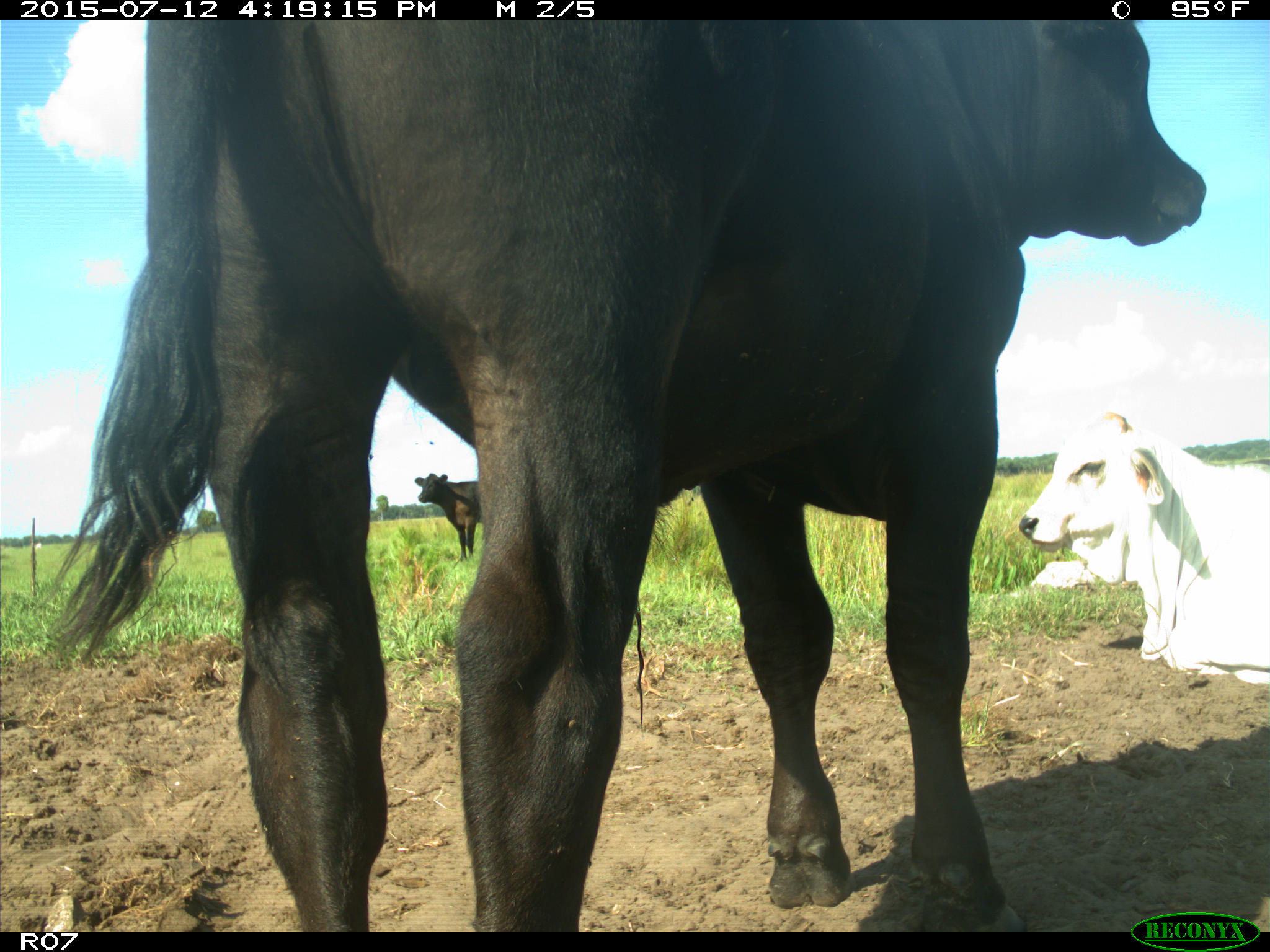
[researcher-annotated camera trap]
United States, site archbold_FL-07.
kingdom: Animalia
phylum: Chordata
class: Mammalia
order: Artiodactyla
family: Bovidae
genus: Bos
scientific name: Bos taurus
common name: domestic cow